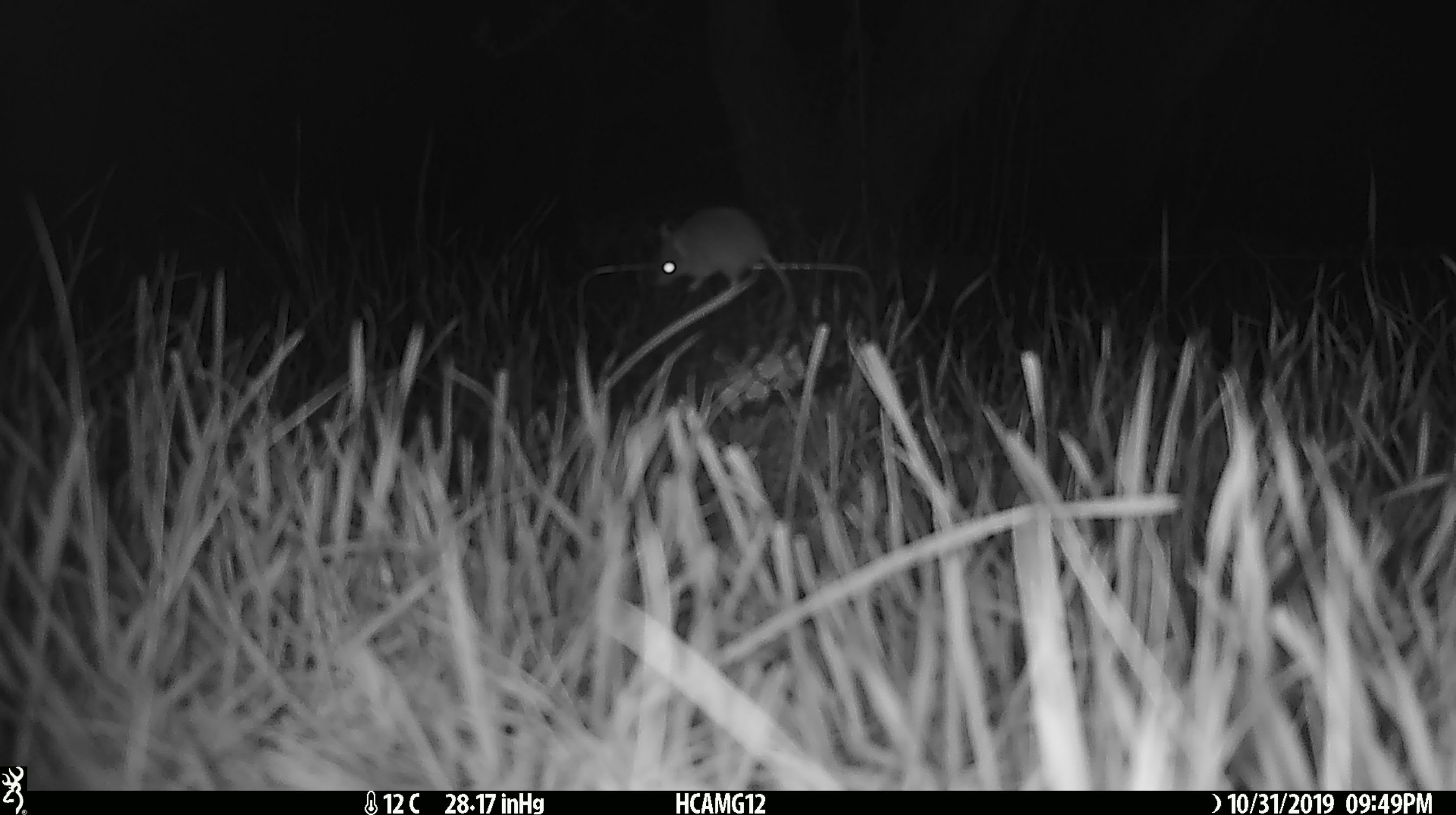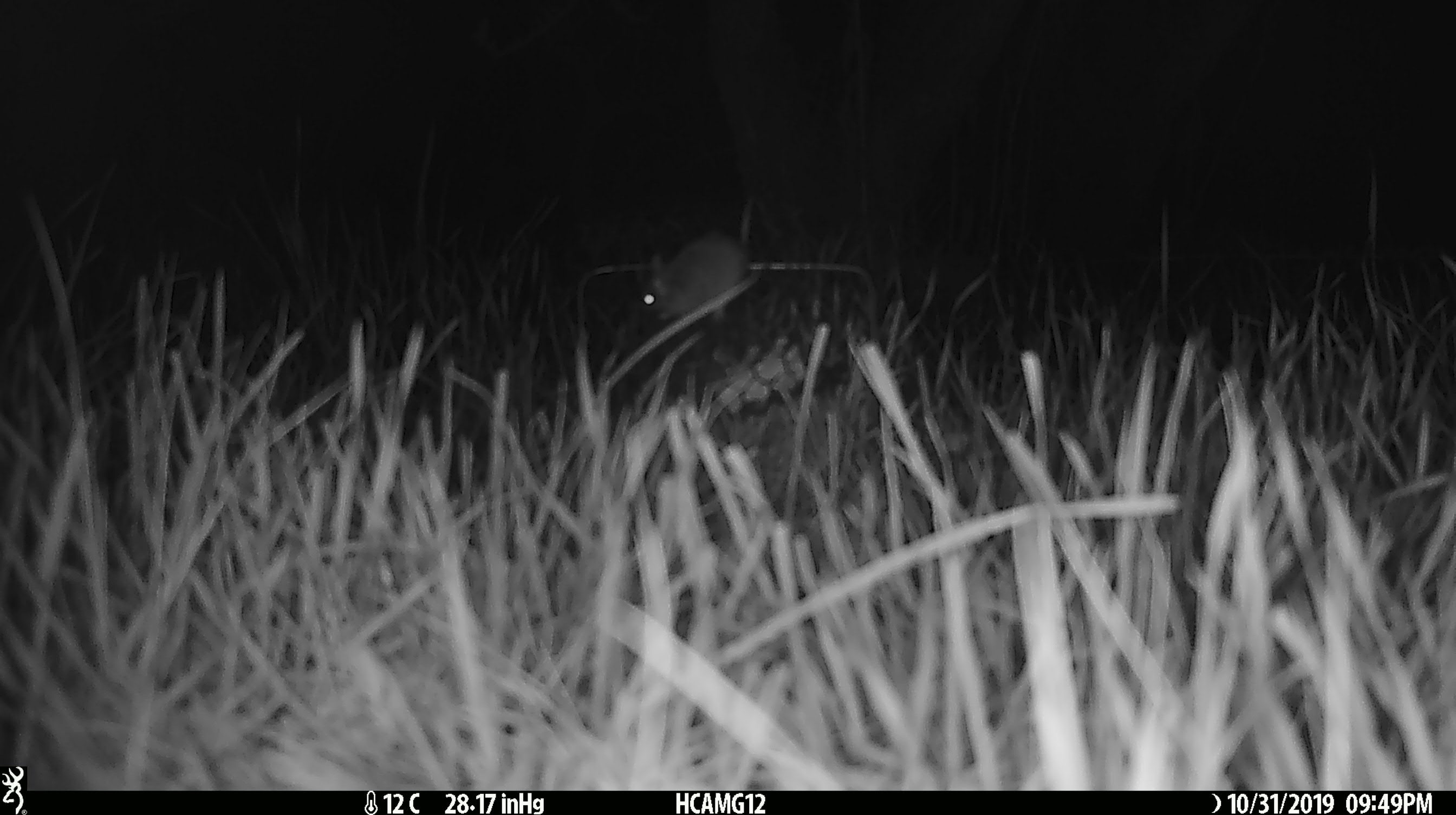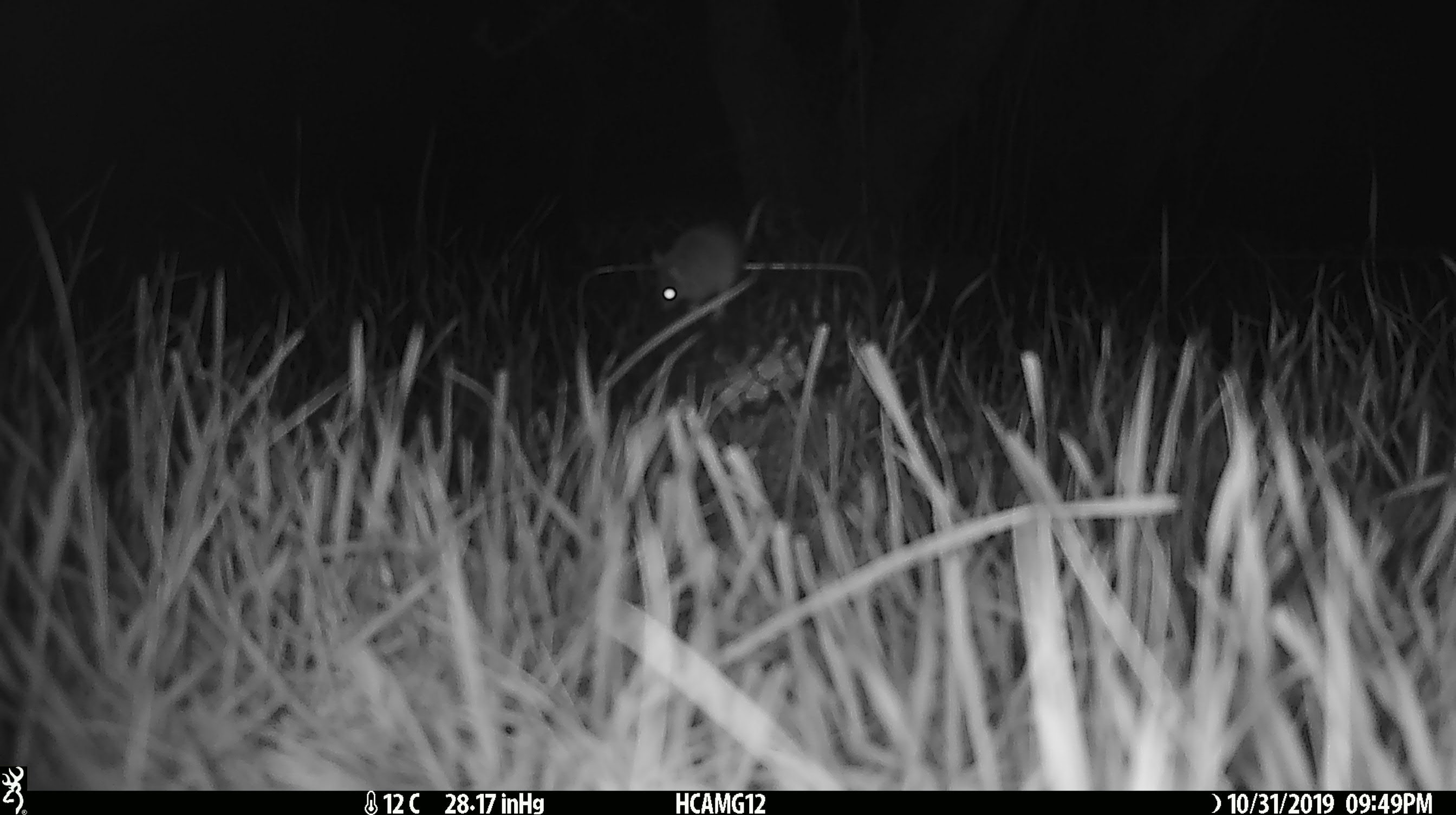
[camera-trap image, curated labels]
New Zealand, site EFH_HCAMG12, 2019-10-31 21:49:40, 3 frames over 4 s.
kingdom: Animalia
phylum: Chordata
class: Mammalia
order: Rodentia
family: Muridae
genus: Mus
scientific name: Mus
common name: mouse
Mouse (Mus).